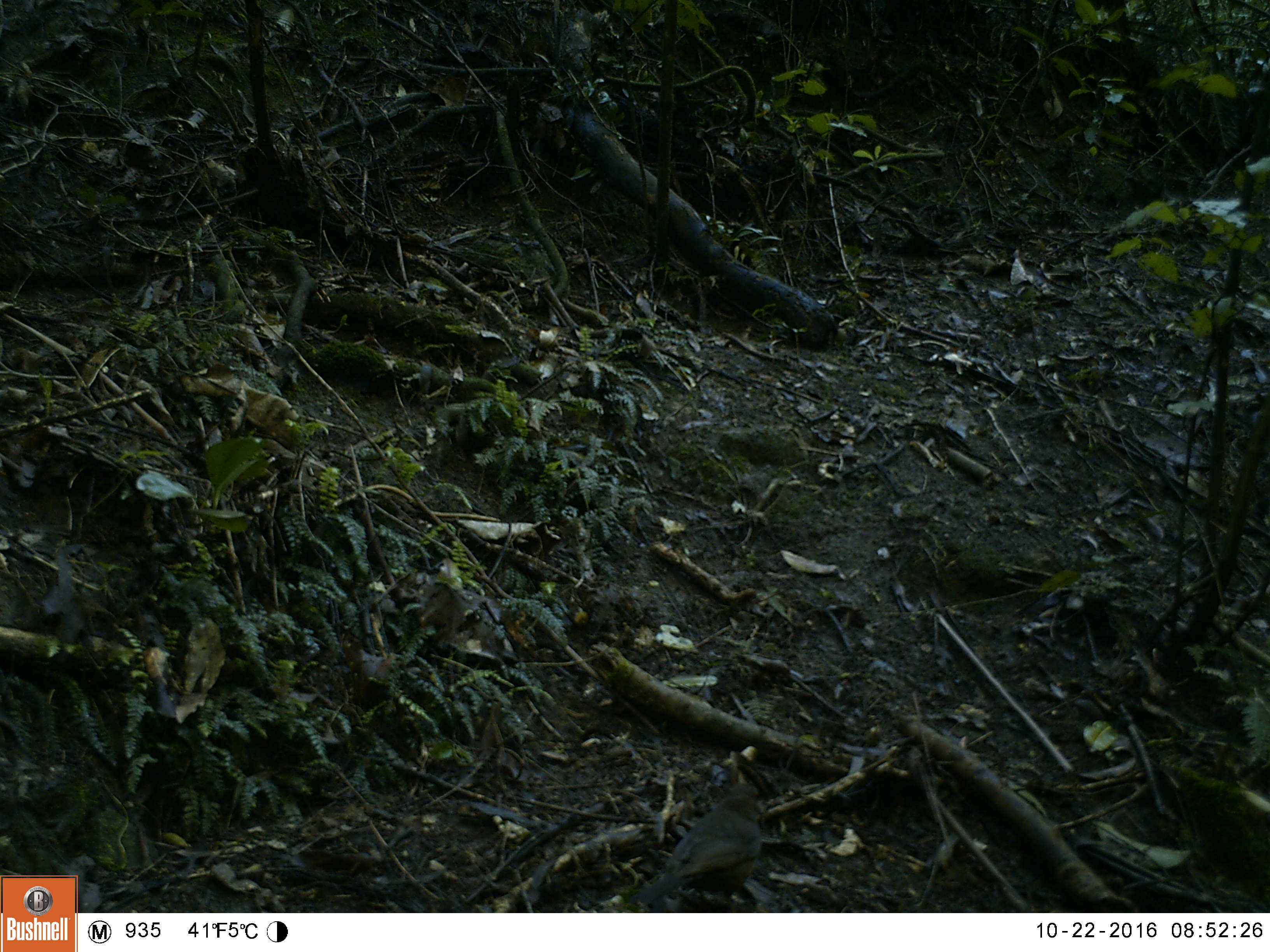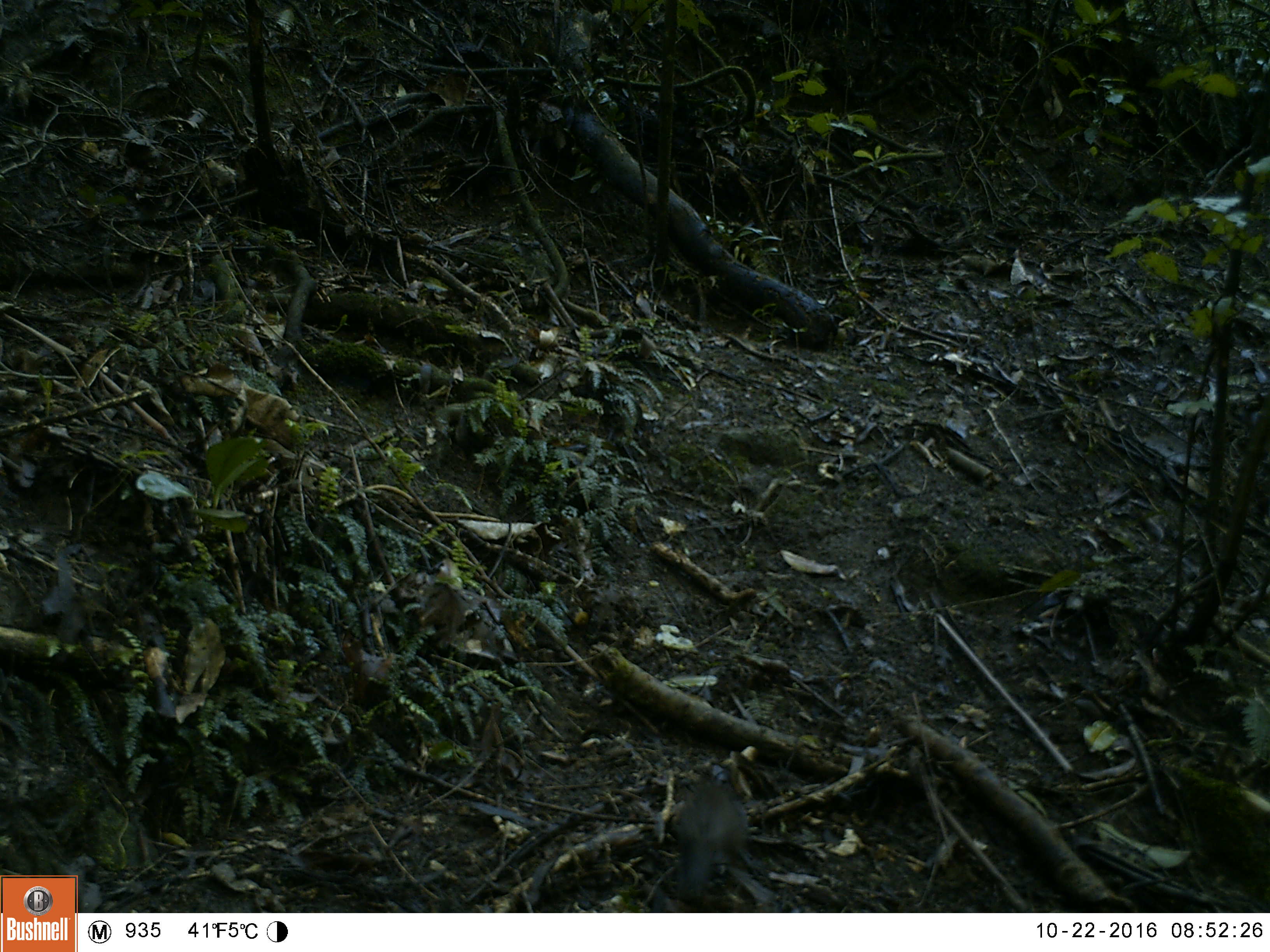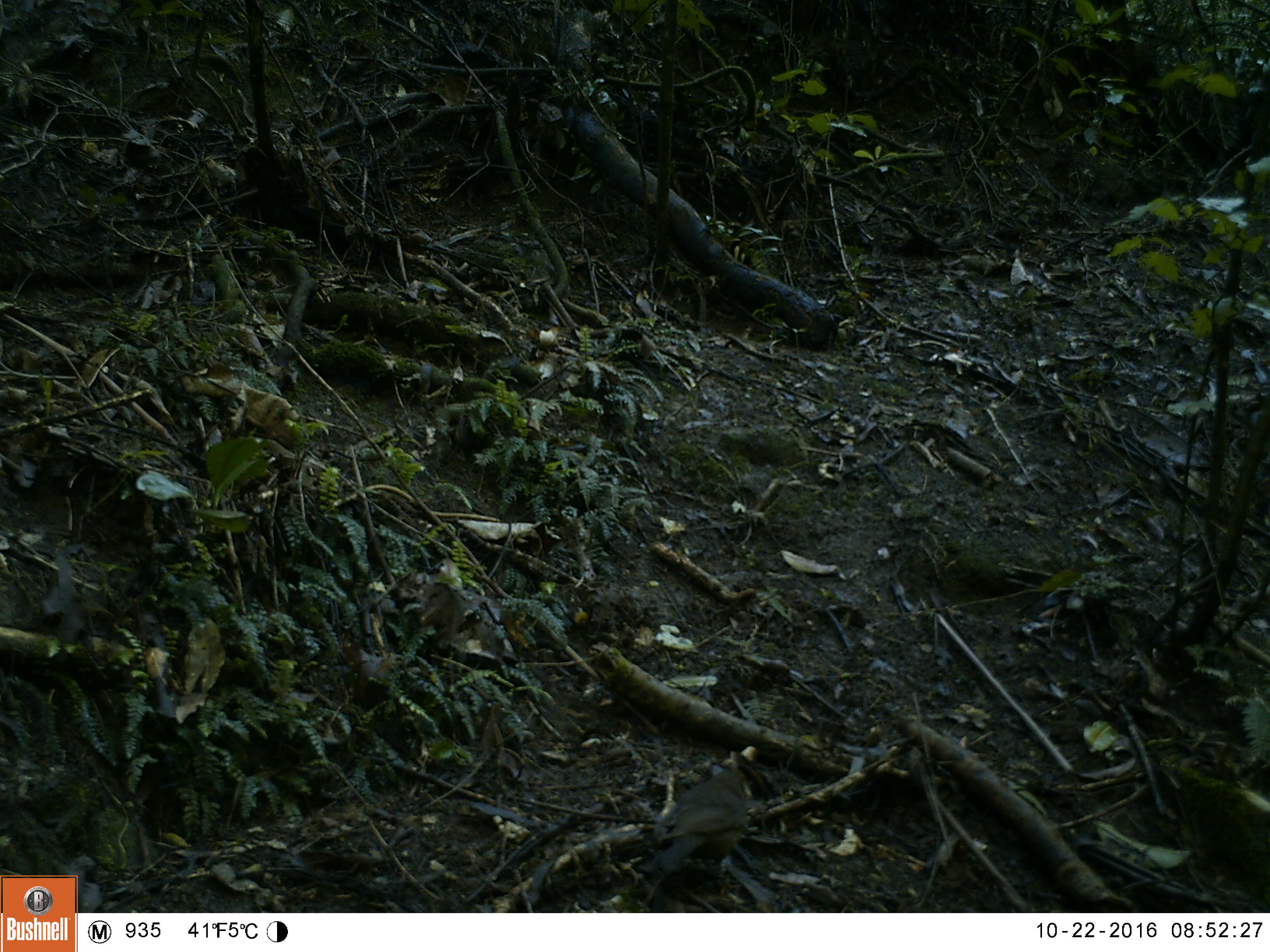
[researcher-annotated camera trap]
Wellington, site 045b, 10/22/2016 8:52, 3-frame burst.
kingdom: Animalia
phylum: Chordata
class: Aves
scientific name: Aves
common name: bird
Bird (Aves).